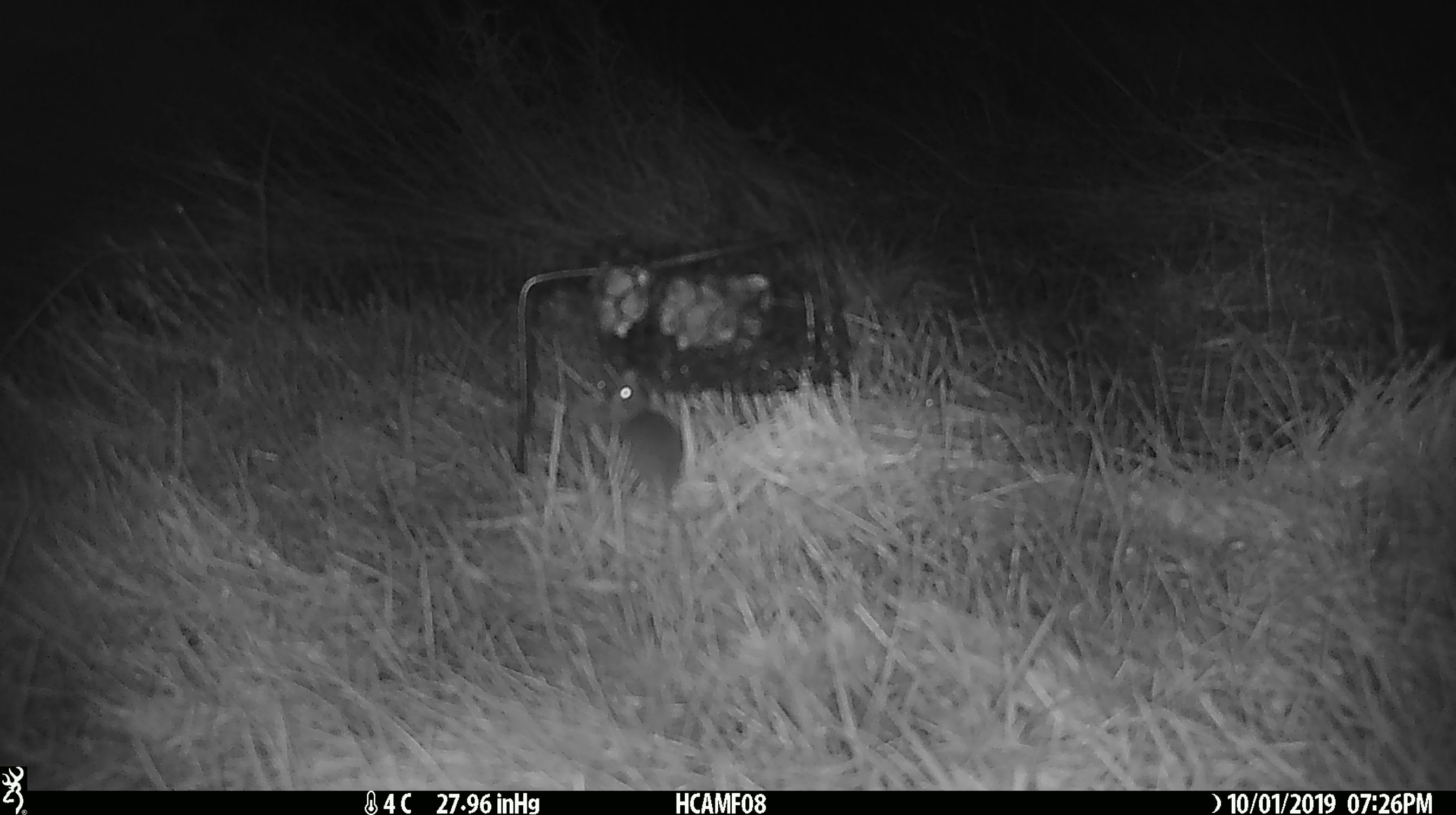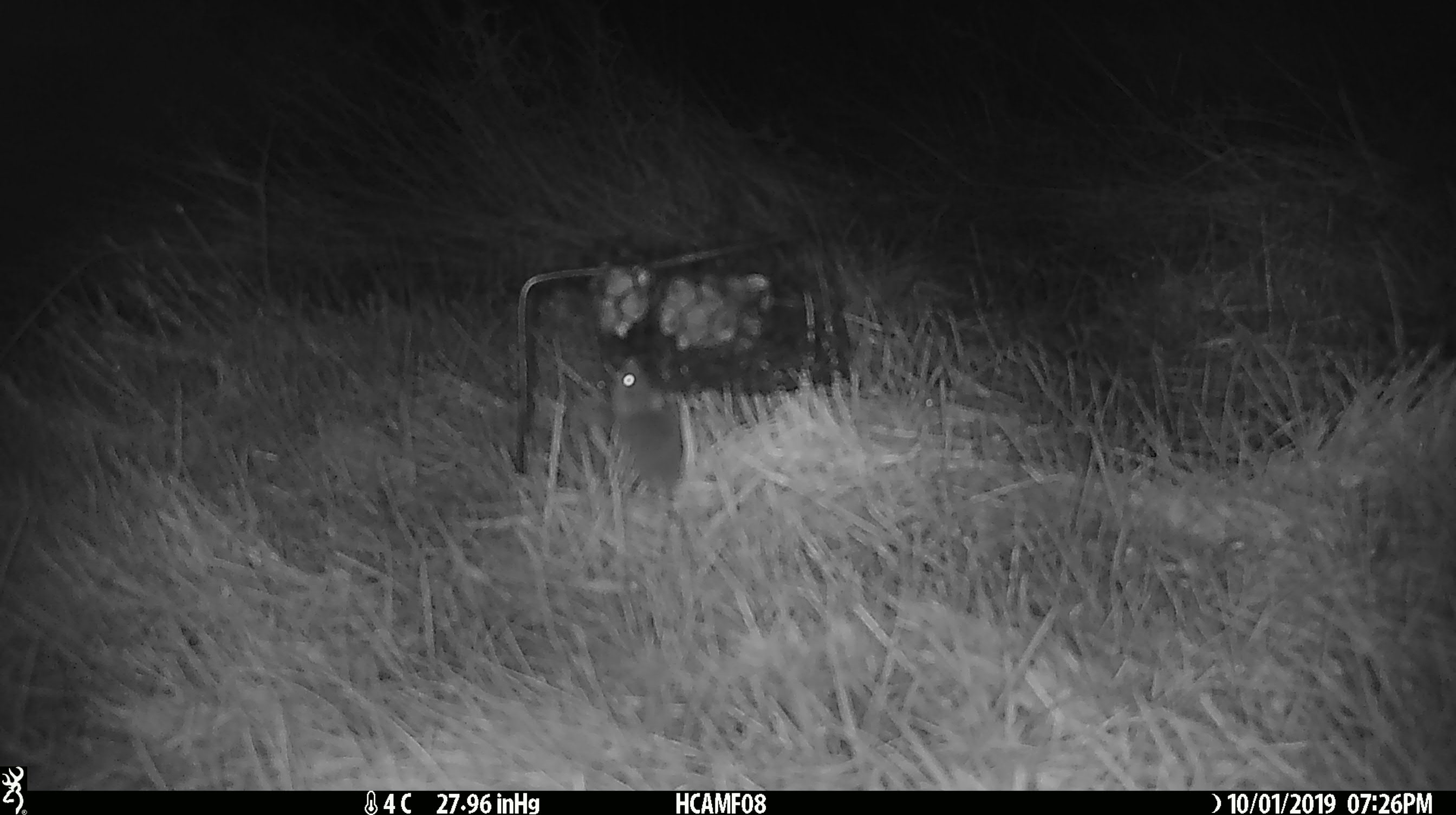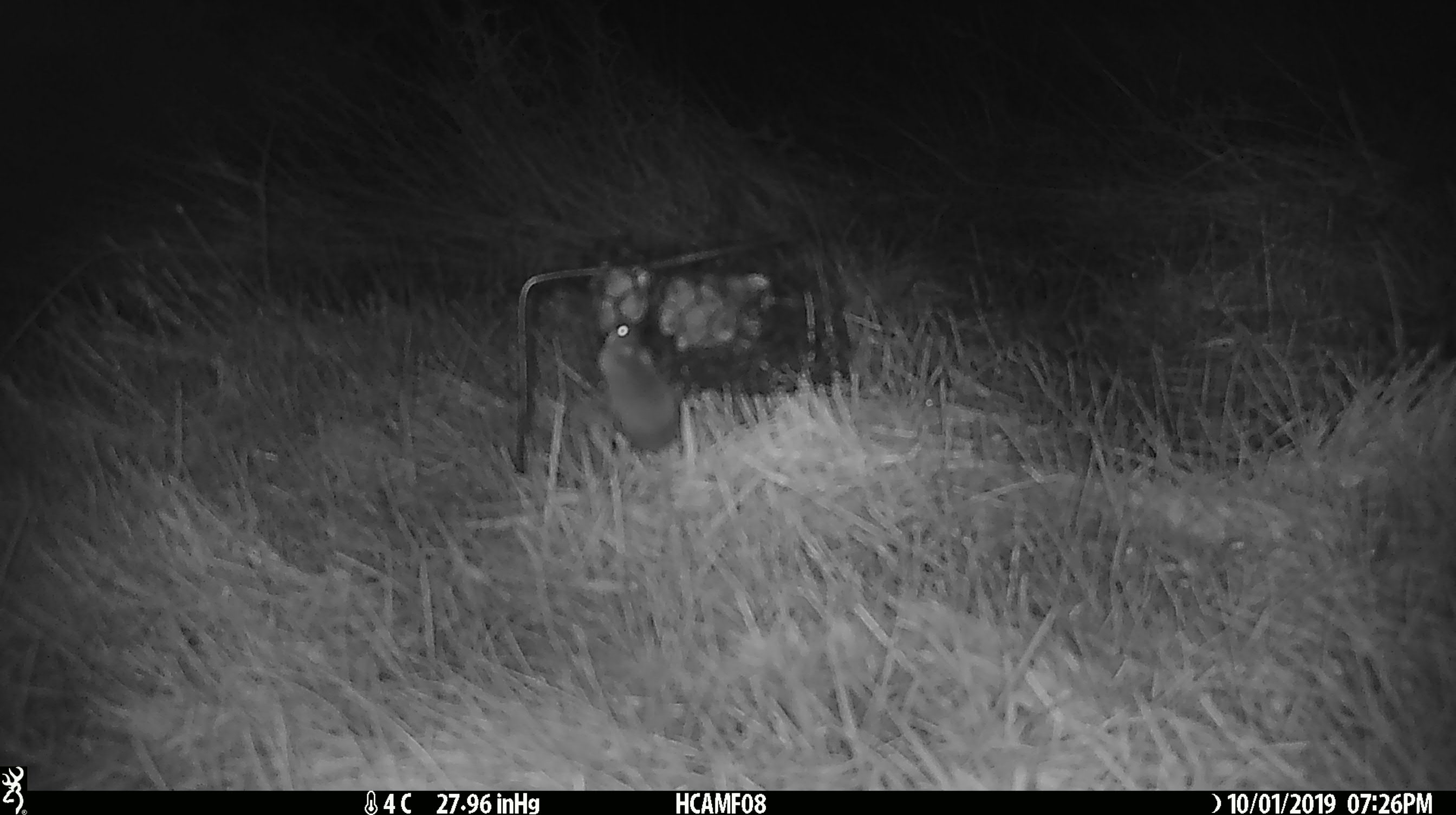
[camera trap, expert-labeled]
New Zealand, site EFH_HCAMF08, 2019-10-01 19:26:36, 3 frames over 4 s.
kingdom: Animalia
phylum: Chordata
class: Mammalia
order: Rodentia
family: Muridae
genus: Mus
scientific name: Mus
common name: mouse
Mouse (Mus).